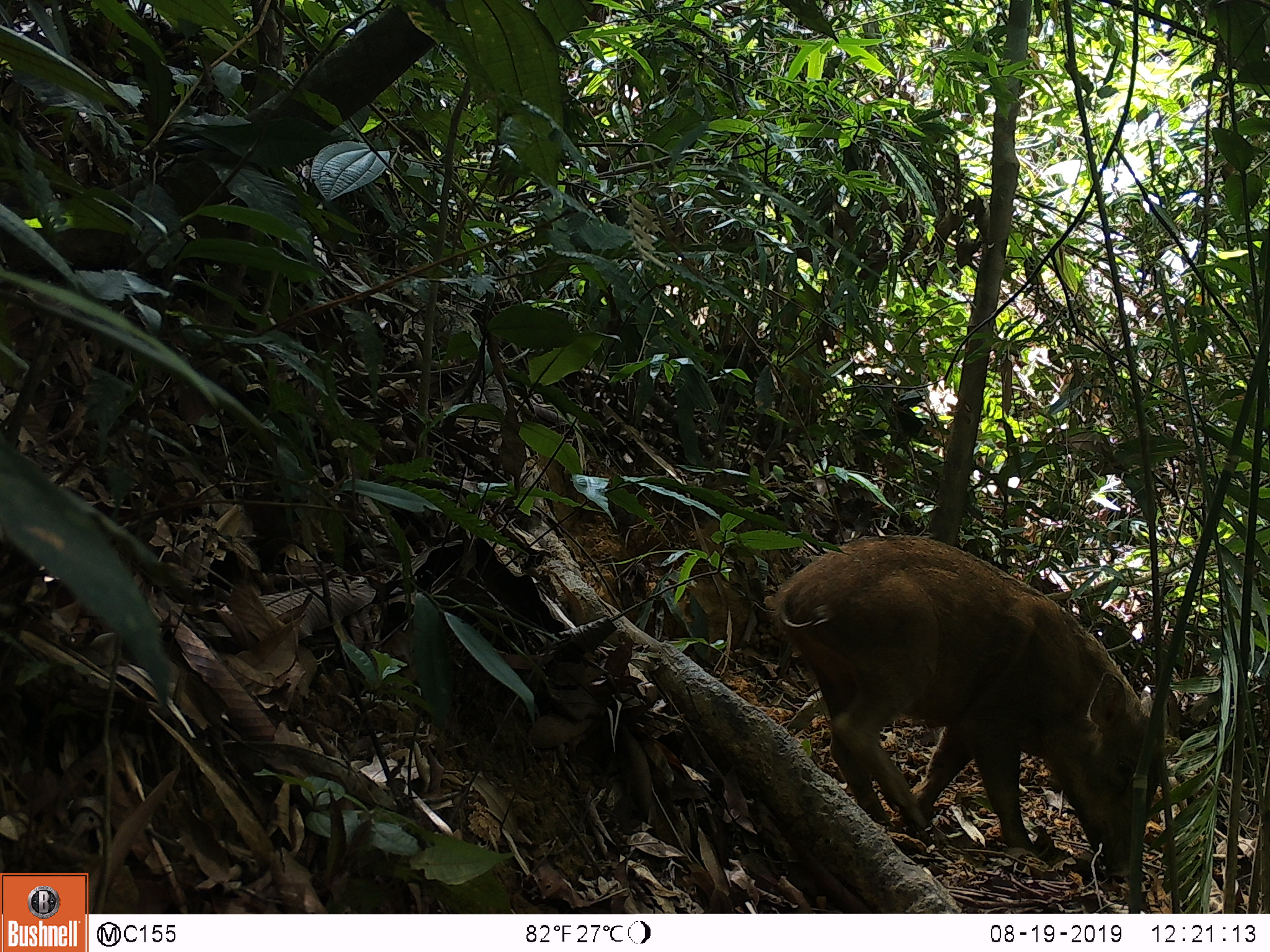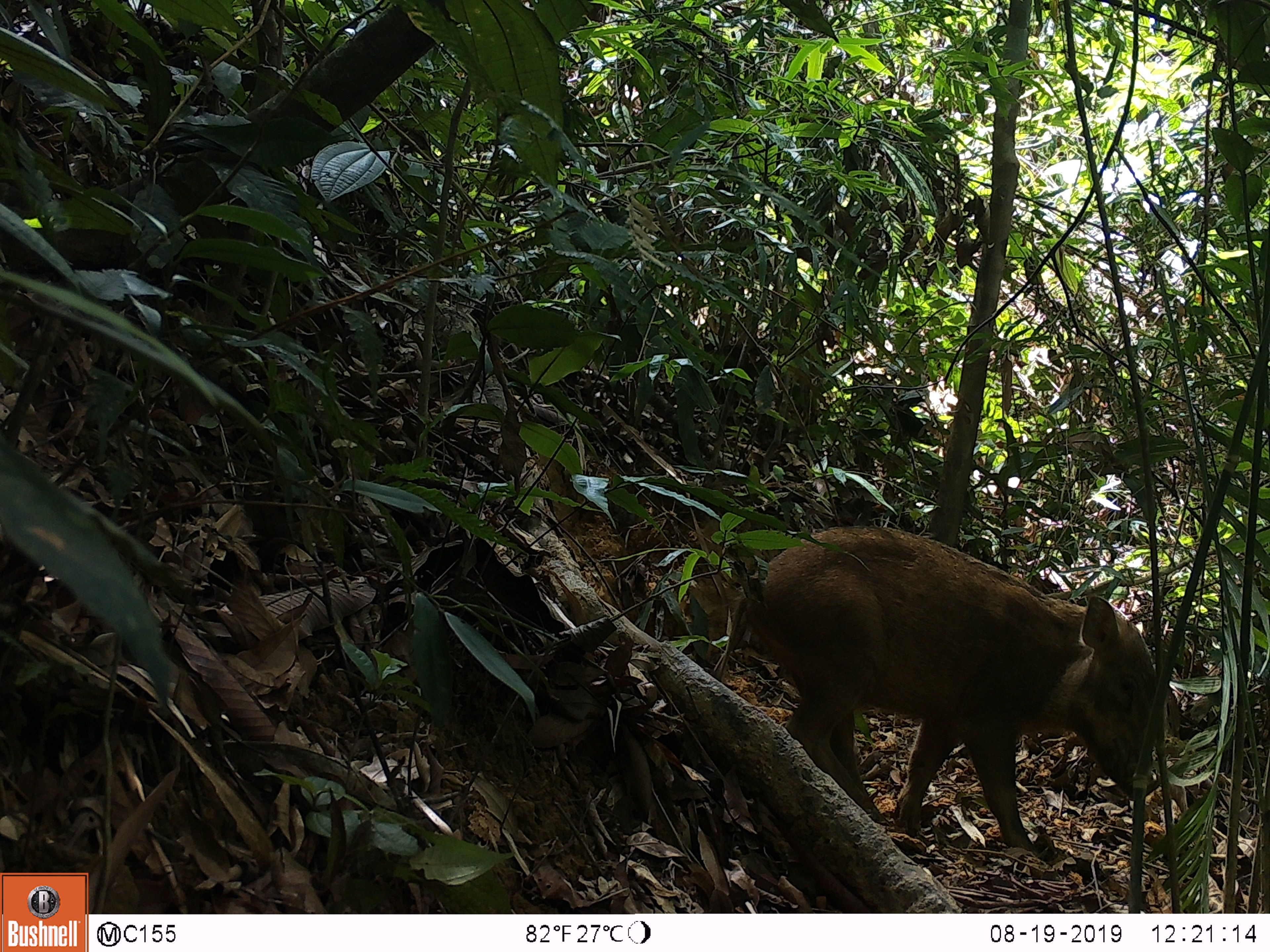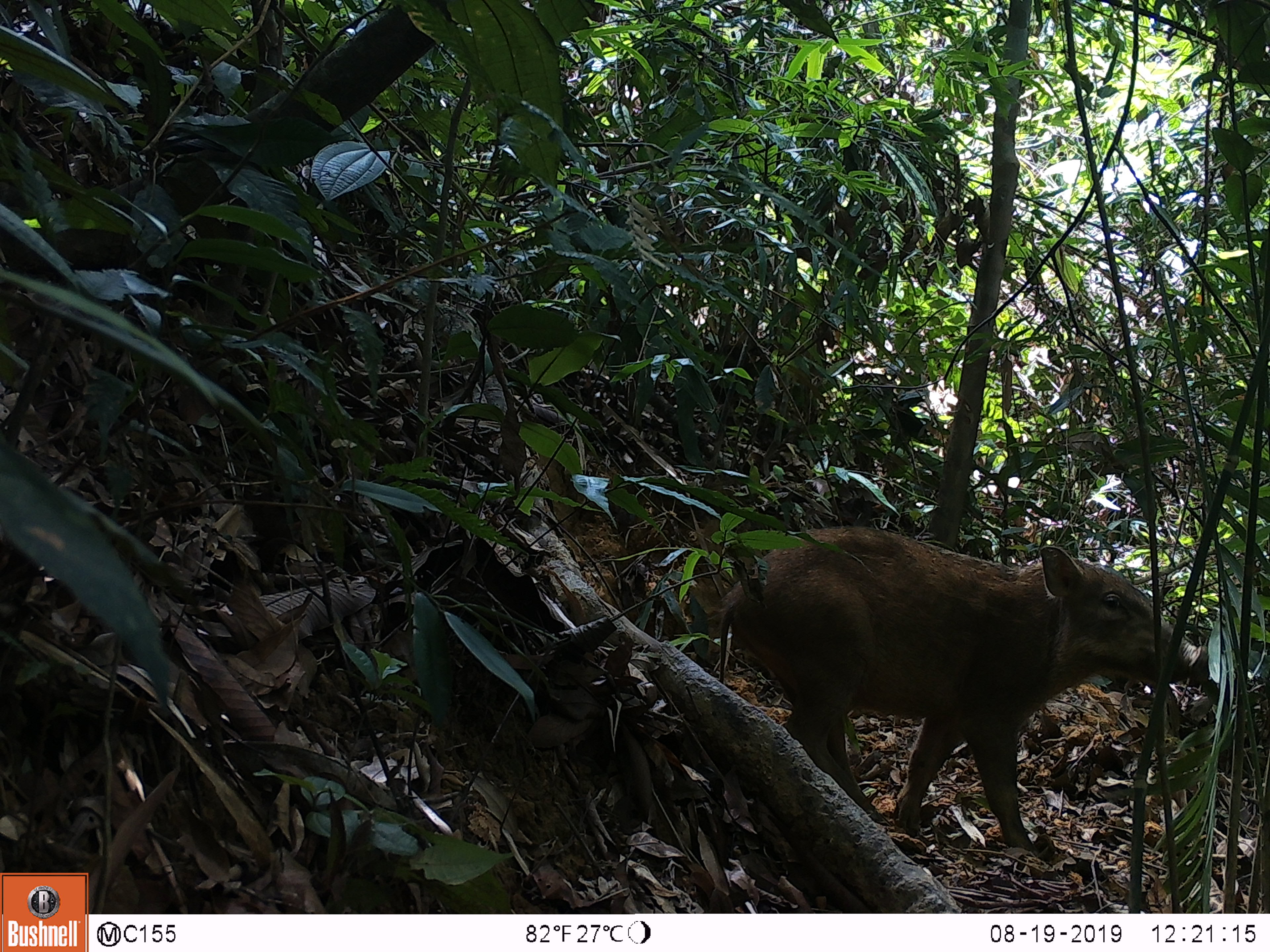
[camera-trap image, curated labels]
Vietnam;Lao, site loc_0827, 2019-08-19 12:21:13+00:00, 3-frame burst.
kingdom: Animalia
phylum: Chordata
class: Mammalia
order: Artiodactyla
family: Suidae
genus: Sus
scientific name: Sus scrofa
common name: eurasian wild pig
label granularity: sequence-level